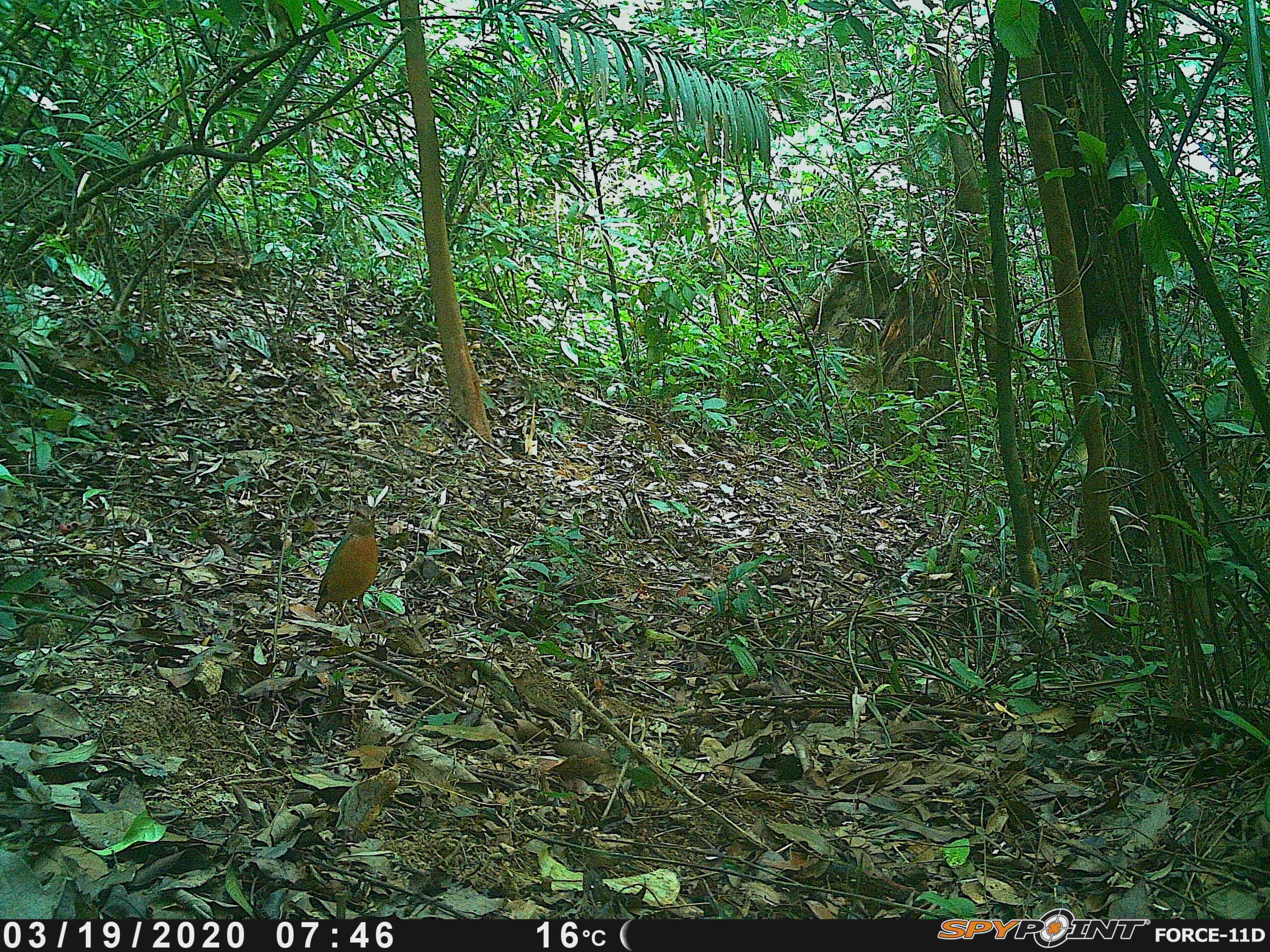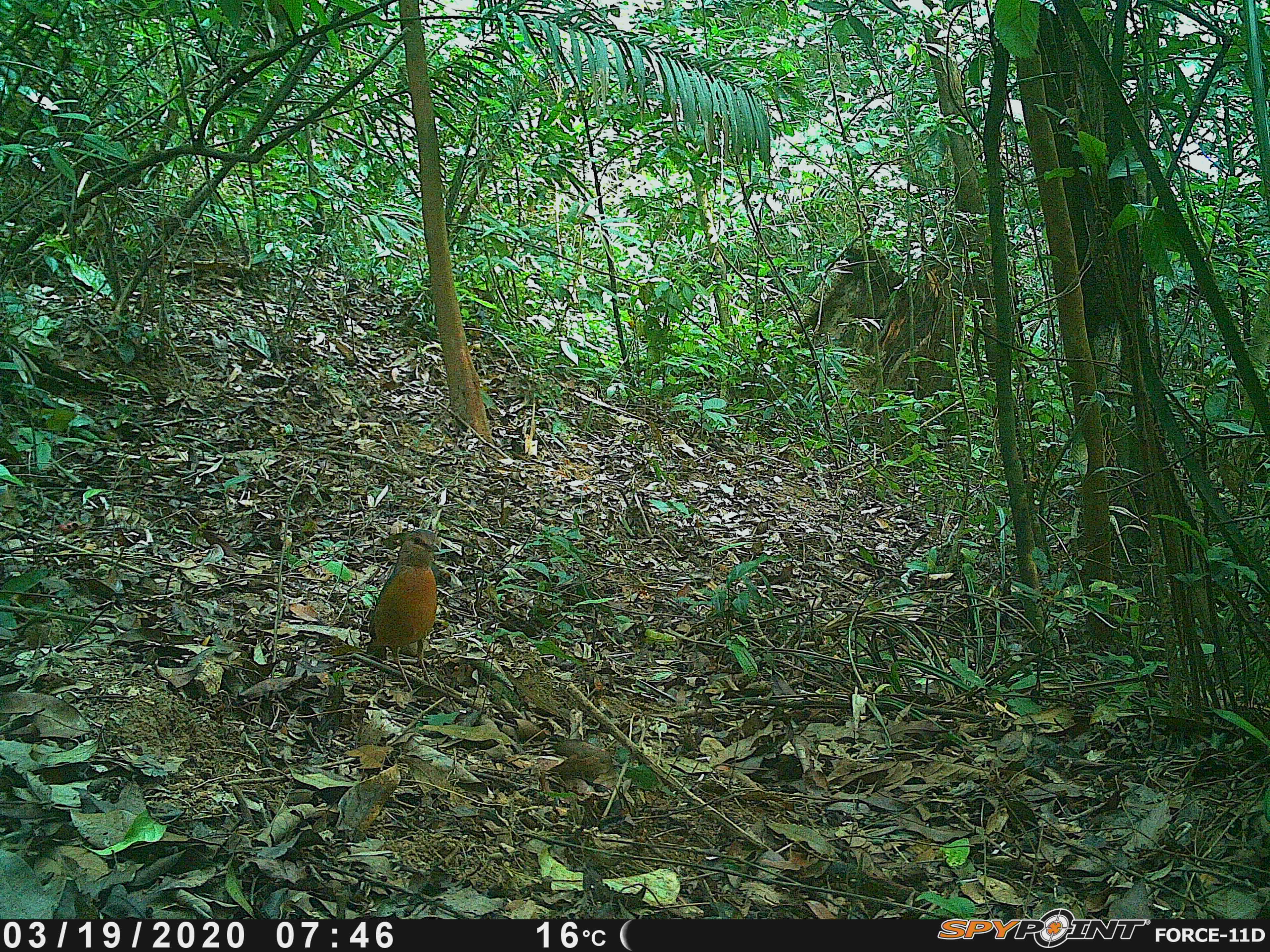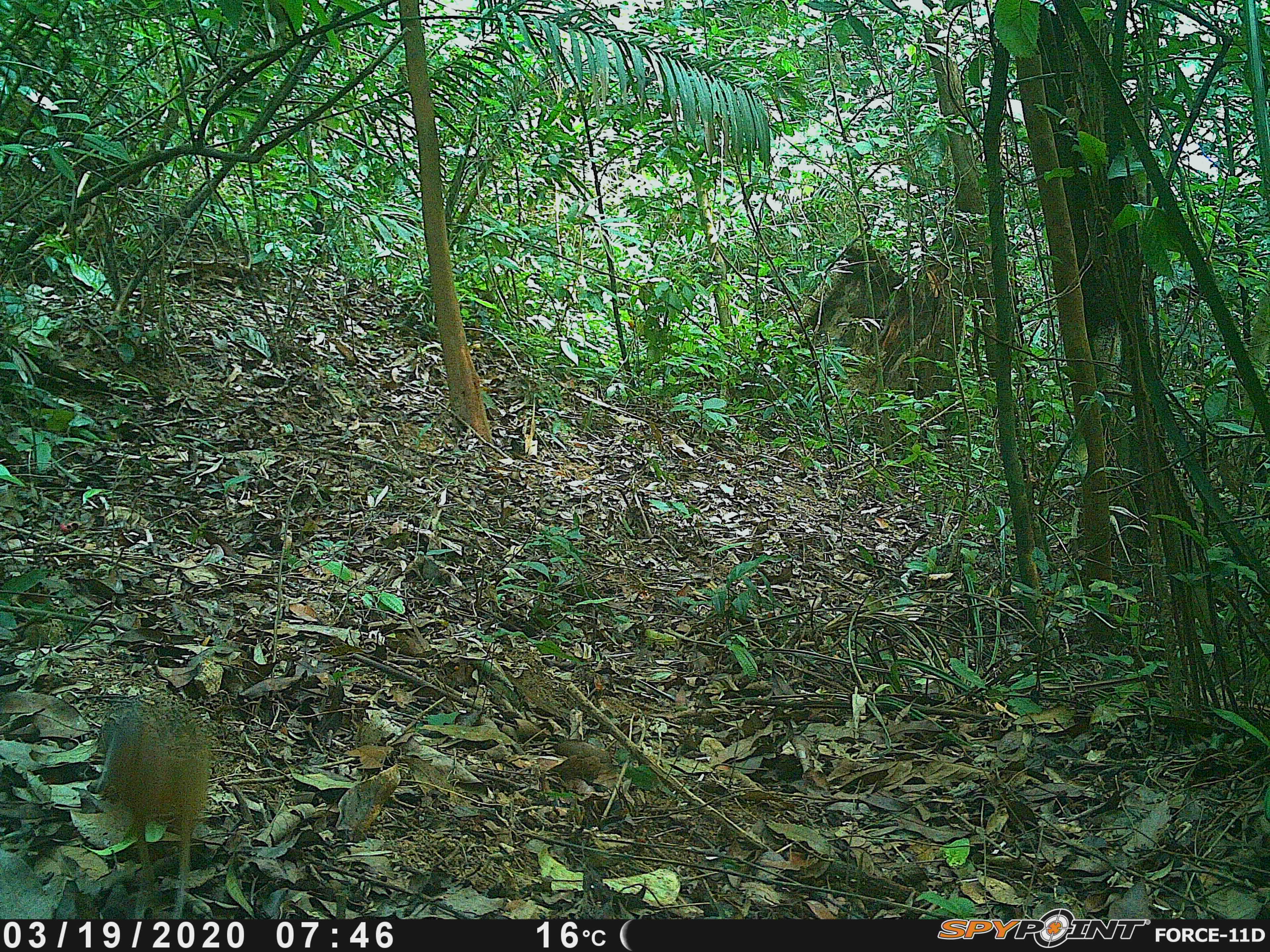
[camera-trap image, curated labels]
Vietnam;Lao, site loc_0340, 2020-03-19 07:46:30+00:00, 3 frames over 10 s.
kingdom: Animalia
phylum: Chordata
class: Aves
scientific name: Aves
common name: bird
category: unidentified bird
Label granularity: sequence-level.